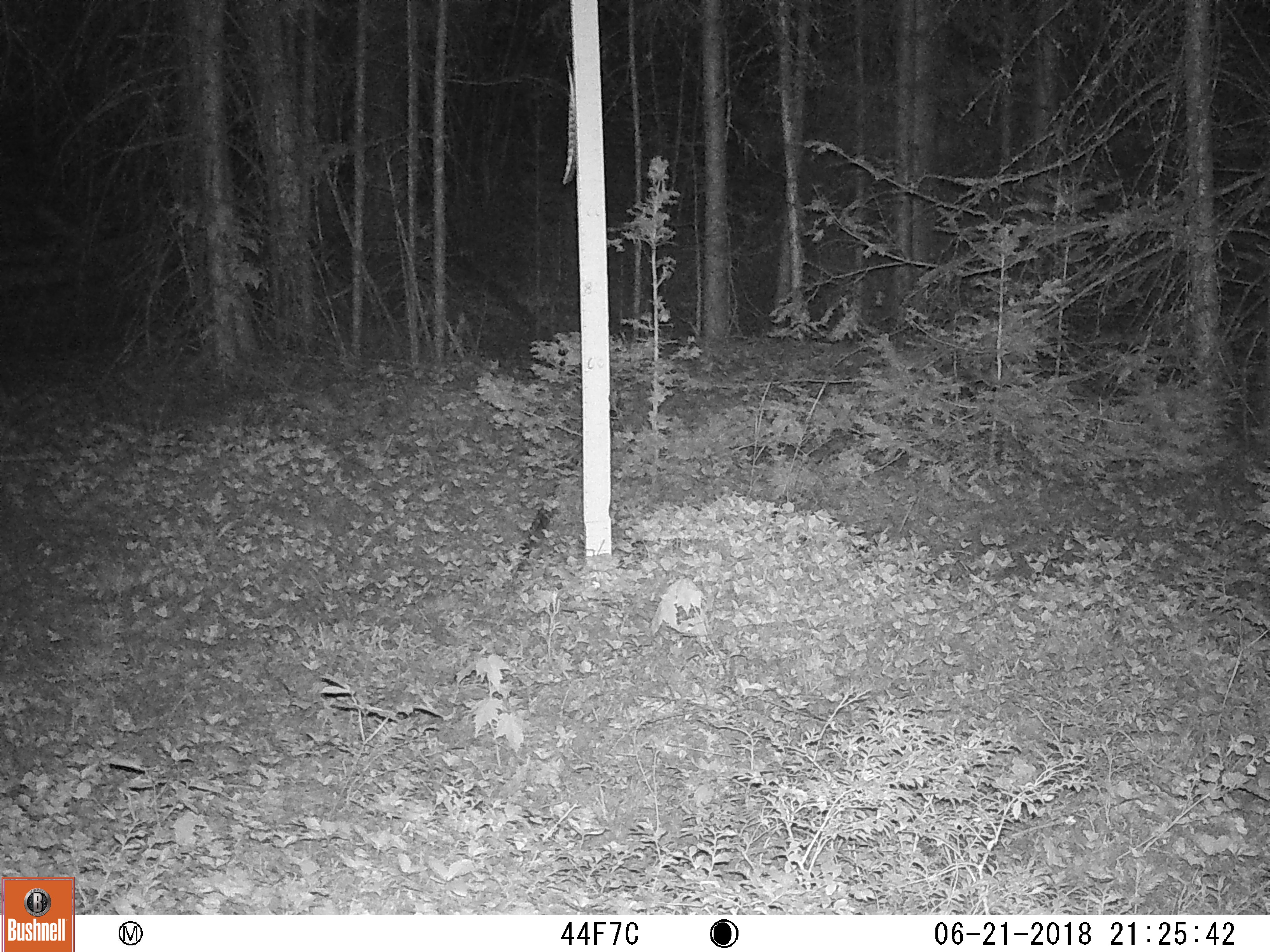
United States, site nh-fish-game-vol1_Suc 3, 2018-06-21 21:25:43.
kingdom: Animalia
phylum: Chordata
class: Mammalia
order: Lagomorpha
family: Leporidae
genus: Lepus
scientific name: Lepus americanus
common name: snowshoe hare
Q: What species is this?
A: Snowshoe hare (Lepus americanus).